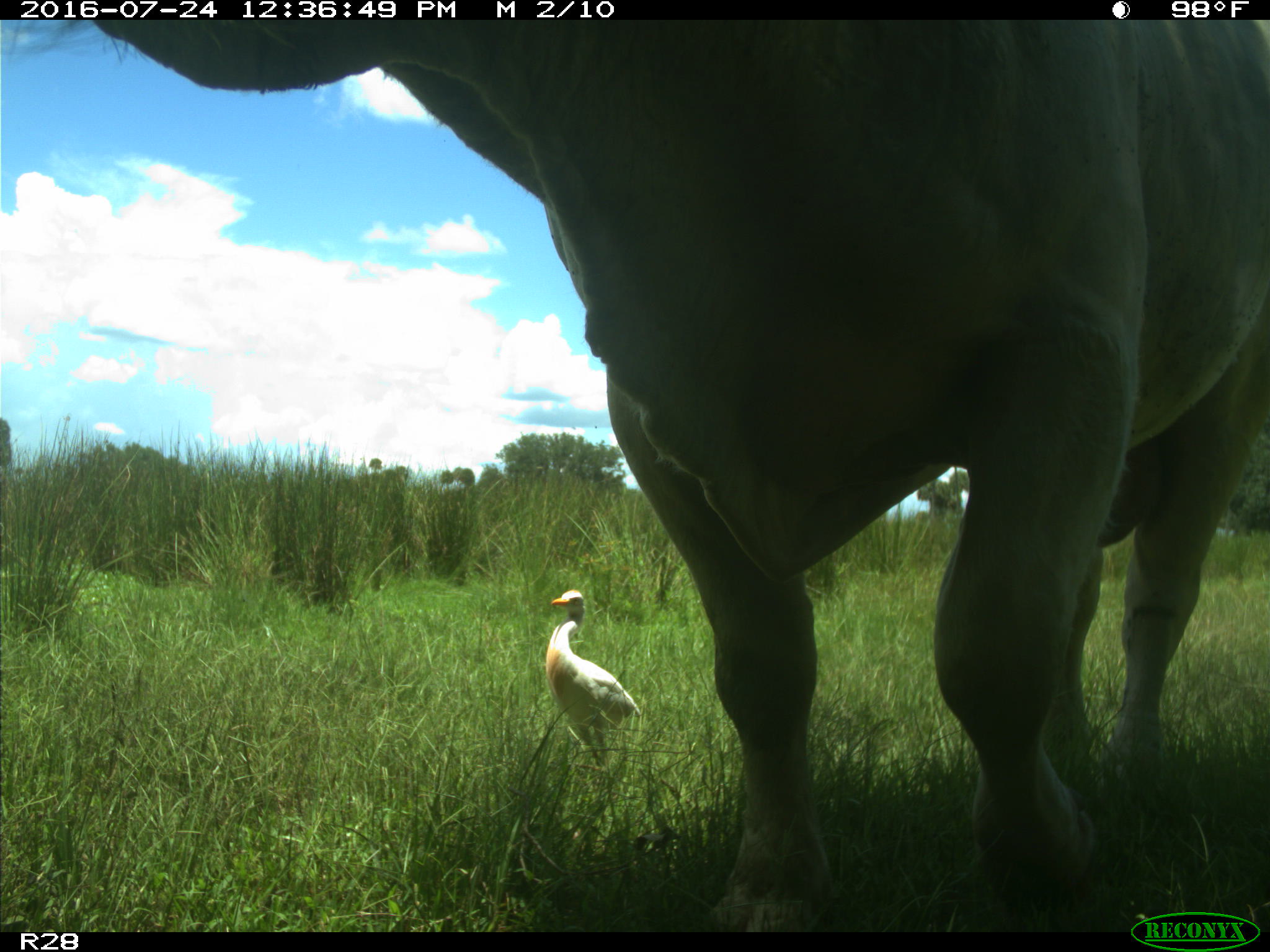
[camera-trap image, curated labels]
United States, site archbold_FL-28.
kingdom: Animalia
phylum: Chordata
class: Mammalia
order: Artiodactyla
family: Bovidae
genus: Bos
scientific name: Bos taurus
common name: domestic cow